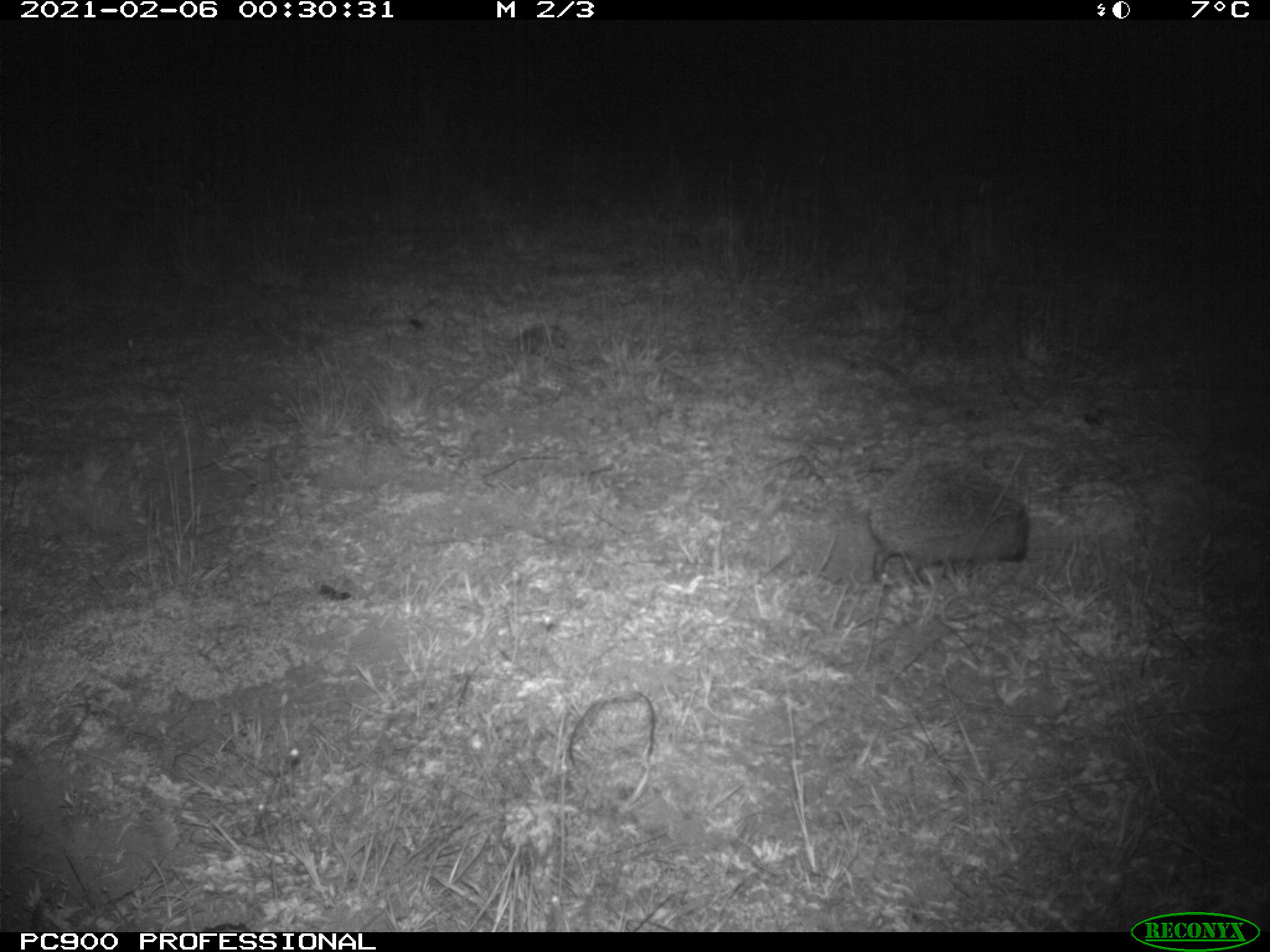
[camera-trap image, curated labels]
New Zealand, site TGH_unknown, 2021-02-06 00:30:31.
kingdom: Animalia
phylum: Chordata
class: Mammalia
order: Eulipotyphla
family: Erinaceidae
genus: Erinaceus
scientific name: Erinaceus europaeus europaeus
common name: european hedgehog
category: hedgehog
Hedgehog (european hedgehog) (Erinaceus europaeus europaeus).